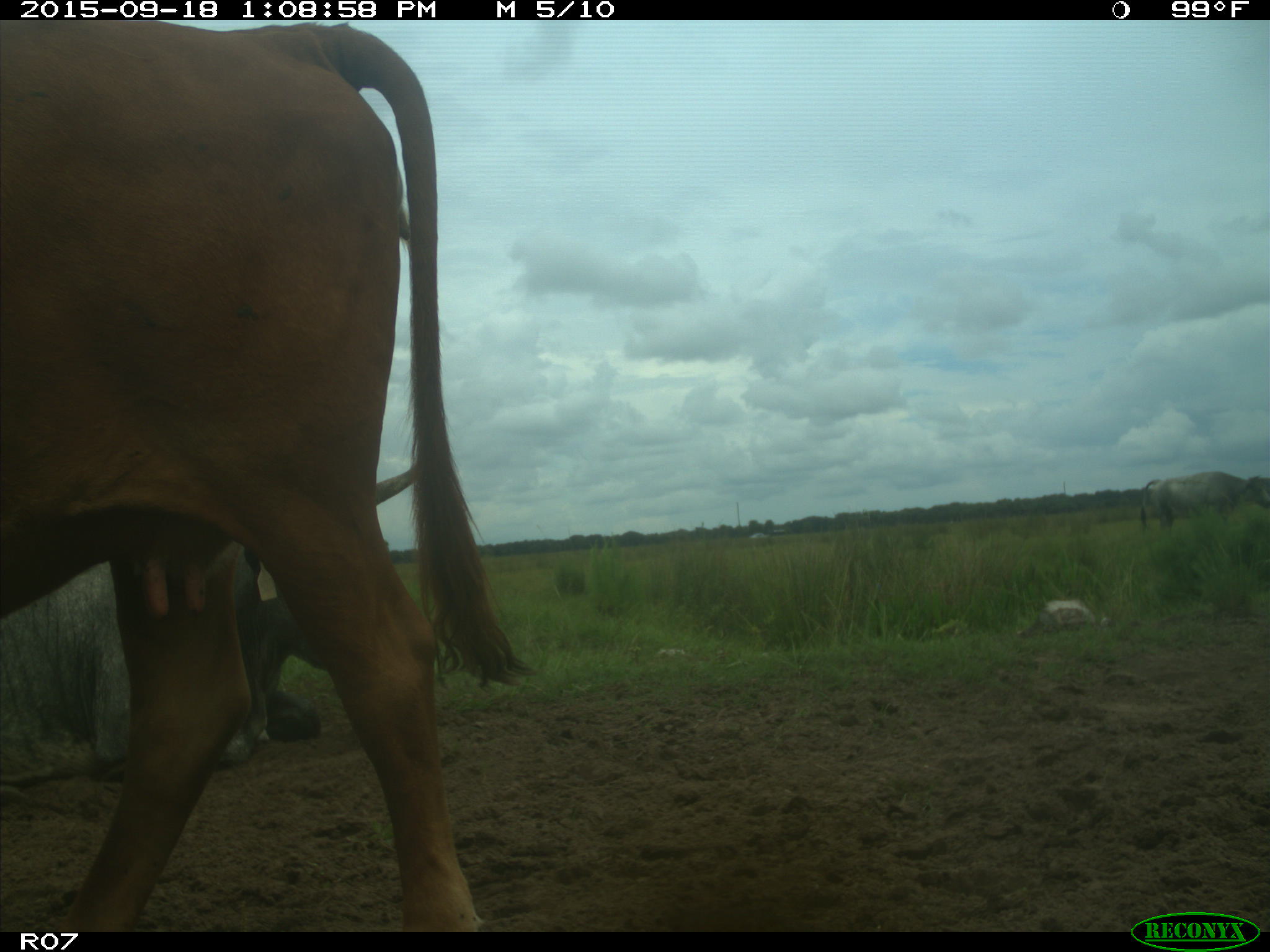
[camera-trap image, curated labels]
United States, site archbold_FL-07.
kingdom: Animalia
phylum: Chordata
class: Mammalia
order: Artiodactyla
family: Bovidae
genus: Bos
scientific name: Bos taurus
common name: domestic cow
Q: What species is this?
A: Bos taurus (domestic cow).